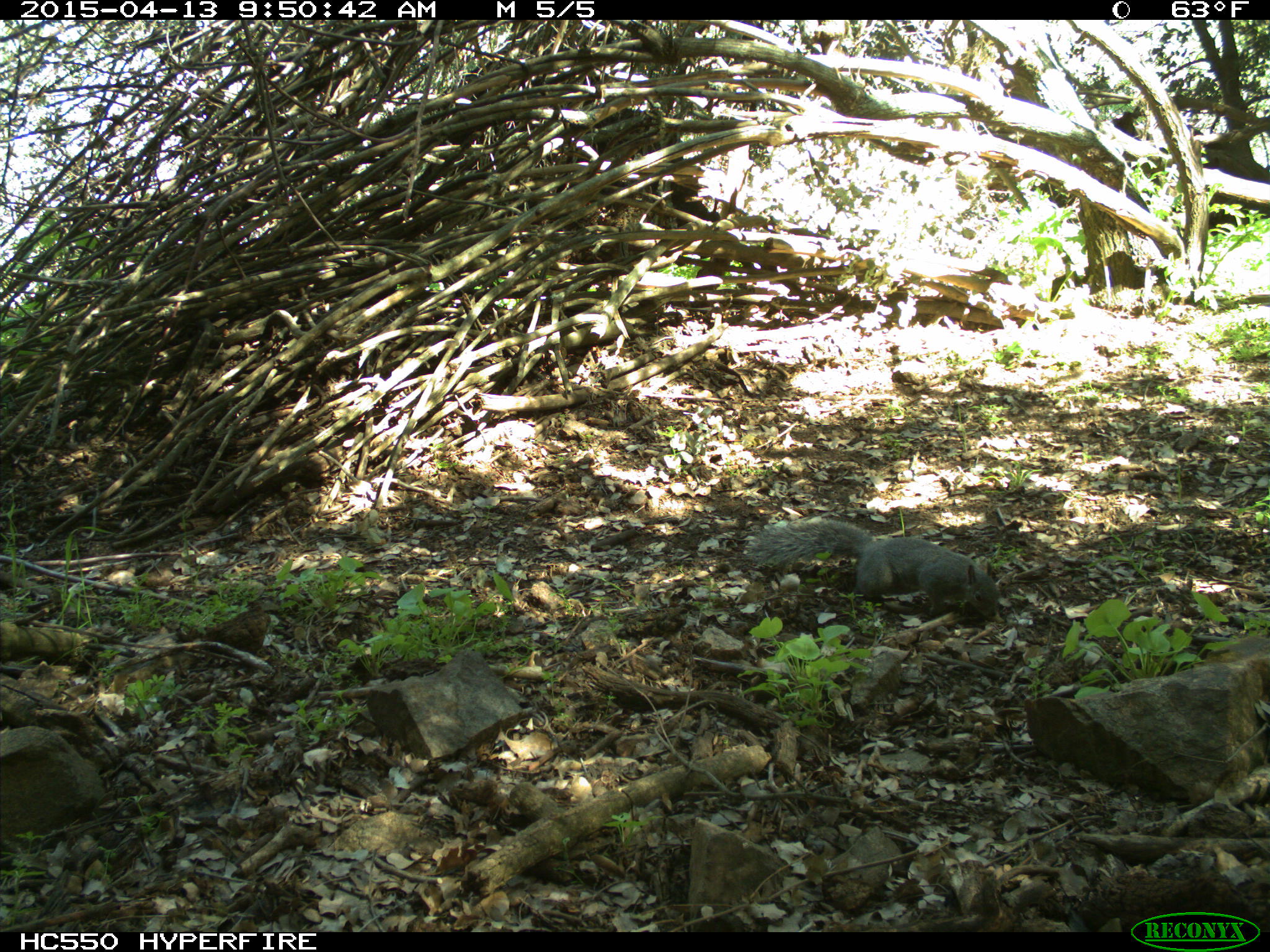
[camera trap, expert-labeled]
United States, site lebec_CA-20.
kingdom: Animalia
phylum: Chordata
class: Mammalia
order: Rodentia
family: Sciuridae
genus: Sciurus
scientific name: Sciurus carolinensis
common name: eastern gray squirrel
Sciurus carolinensis (eastern gray squirrel).